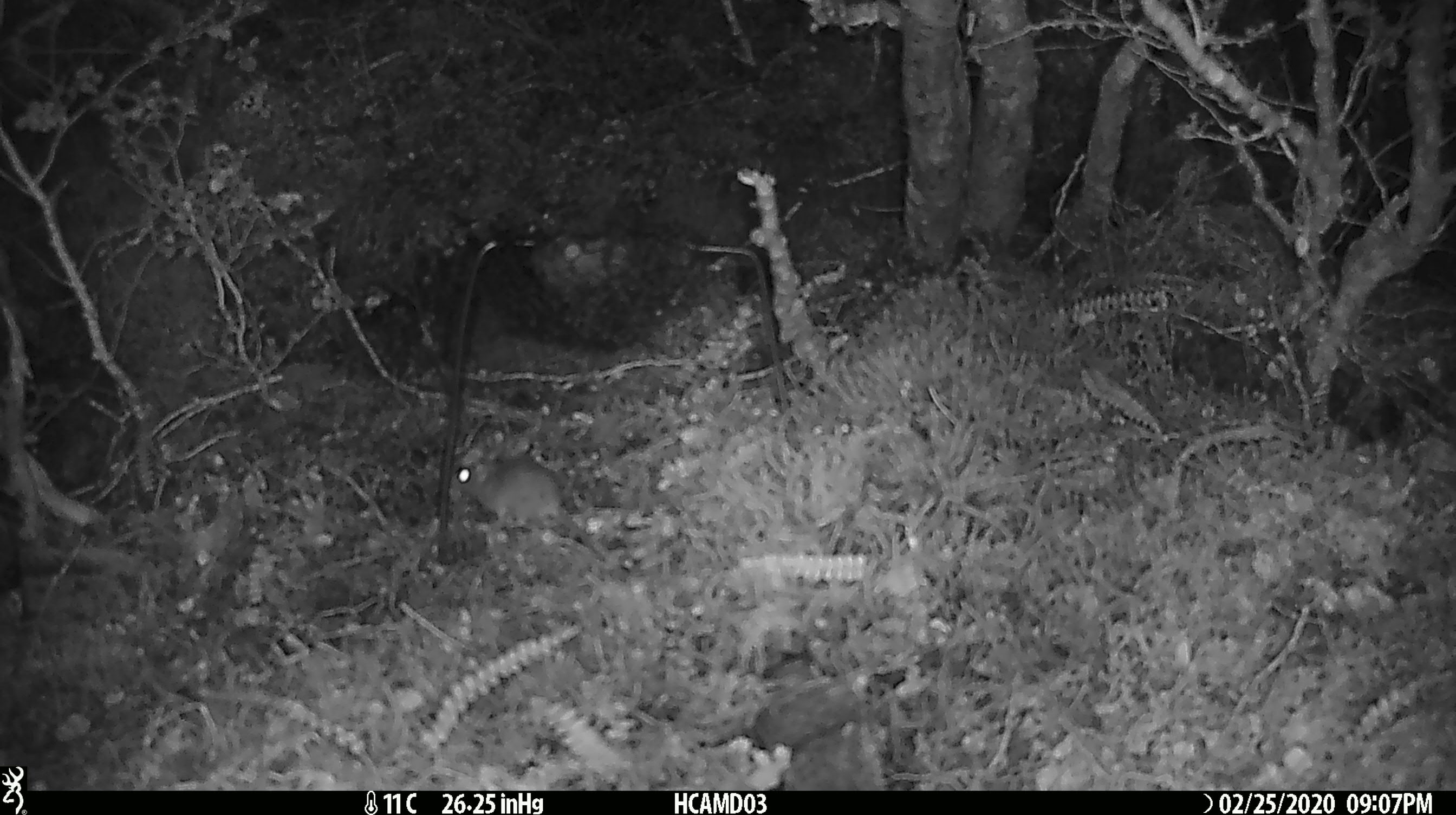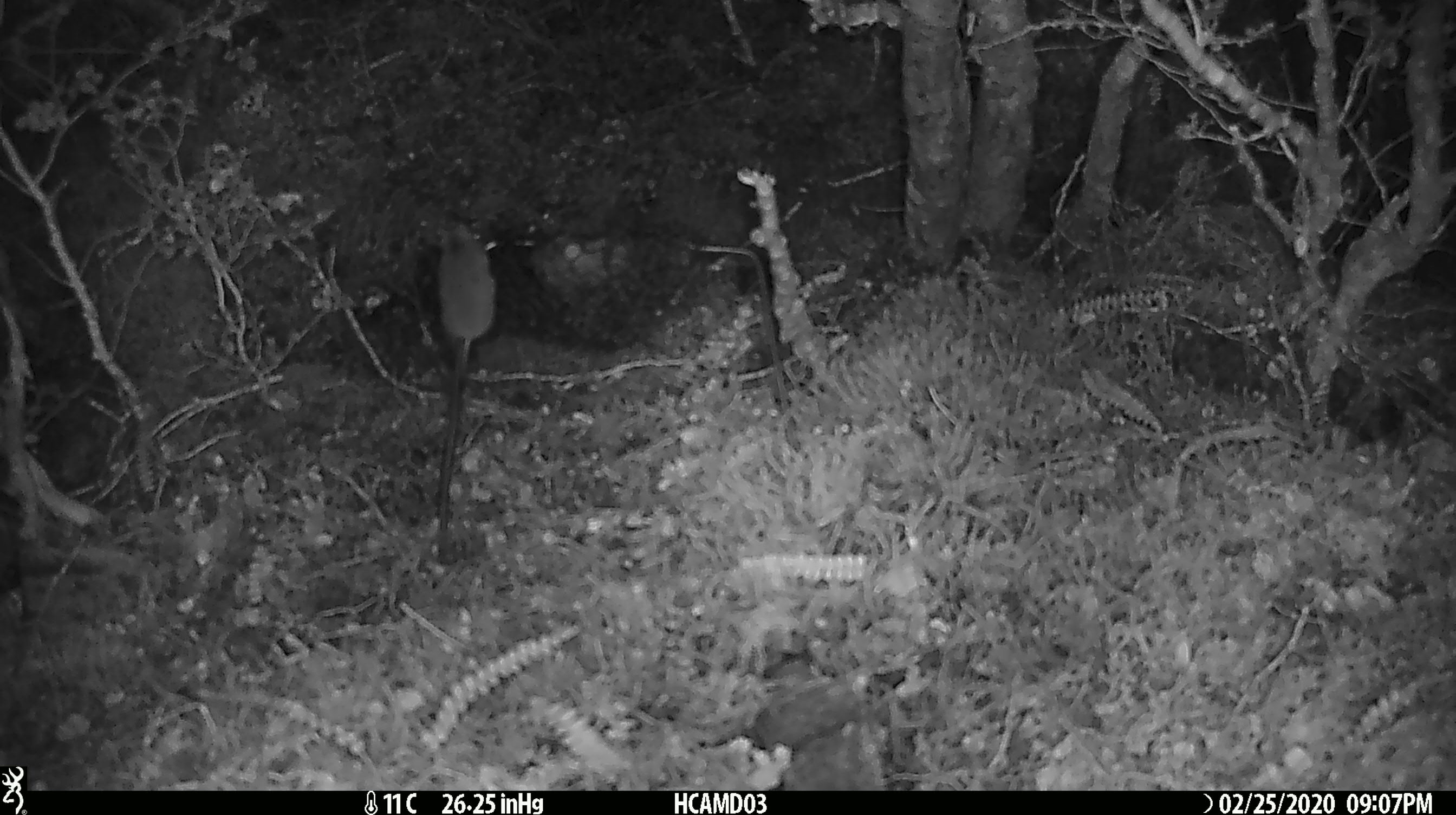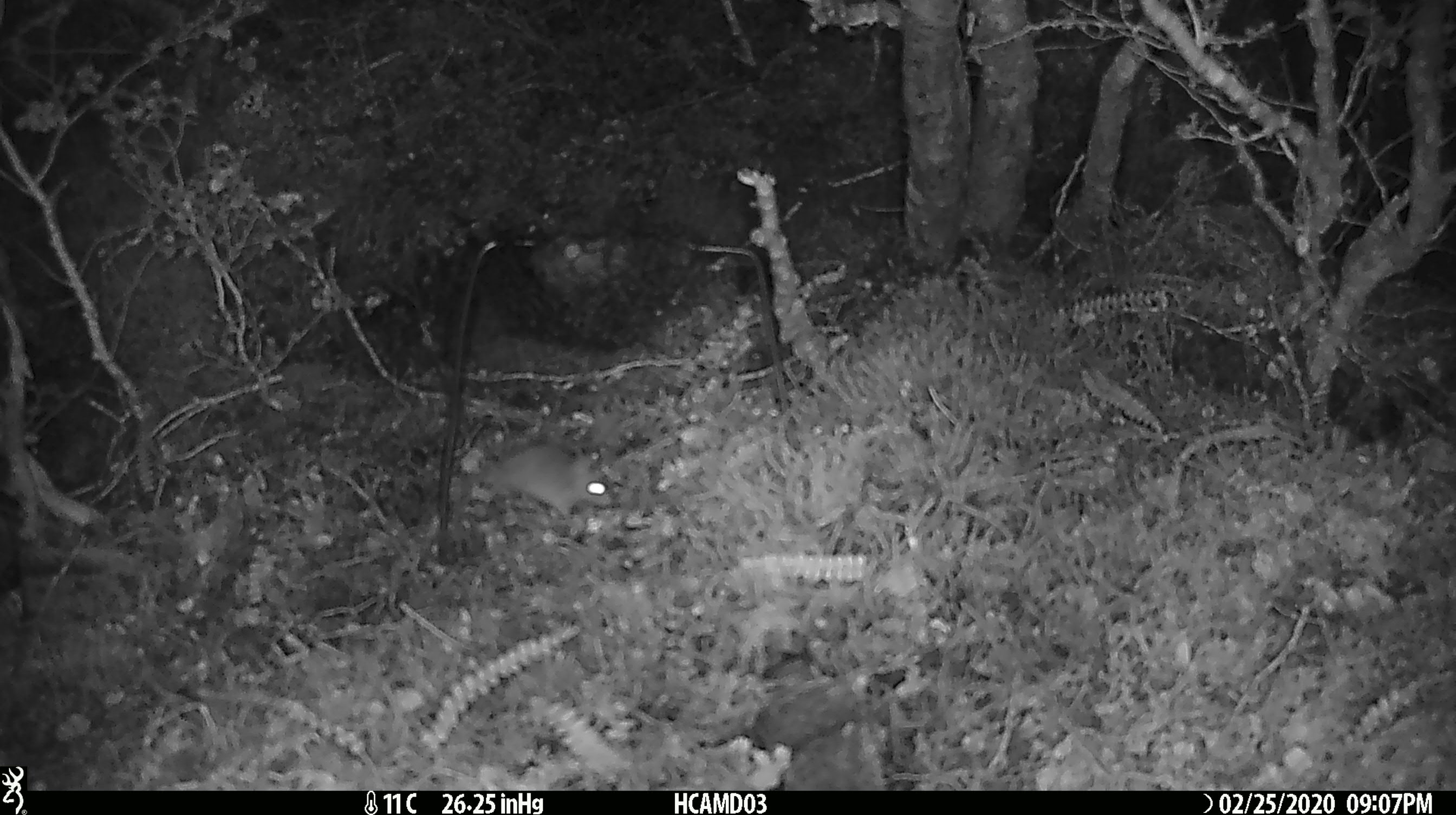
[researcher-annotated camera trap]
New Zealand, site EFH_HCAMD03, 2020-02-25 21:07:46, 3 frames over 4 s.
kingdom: Animalia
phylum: Chordata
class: Mammalia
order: Rodentia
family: Muridae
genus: Mus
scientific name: Mus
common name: mouse